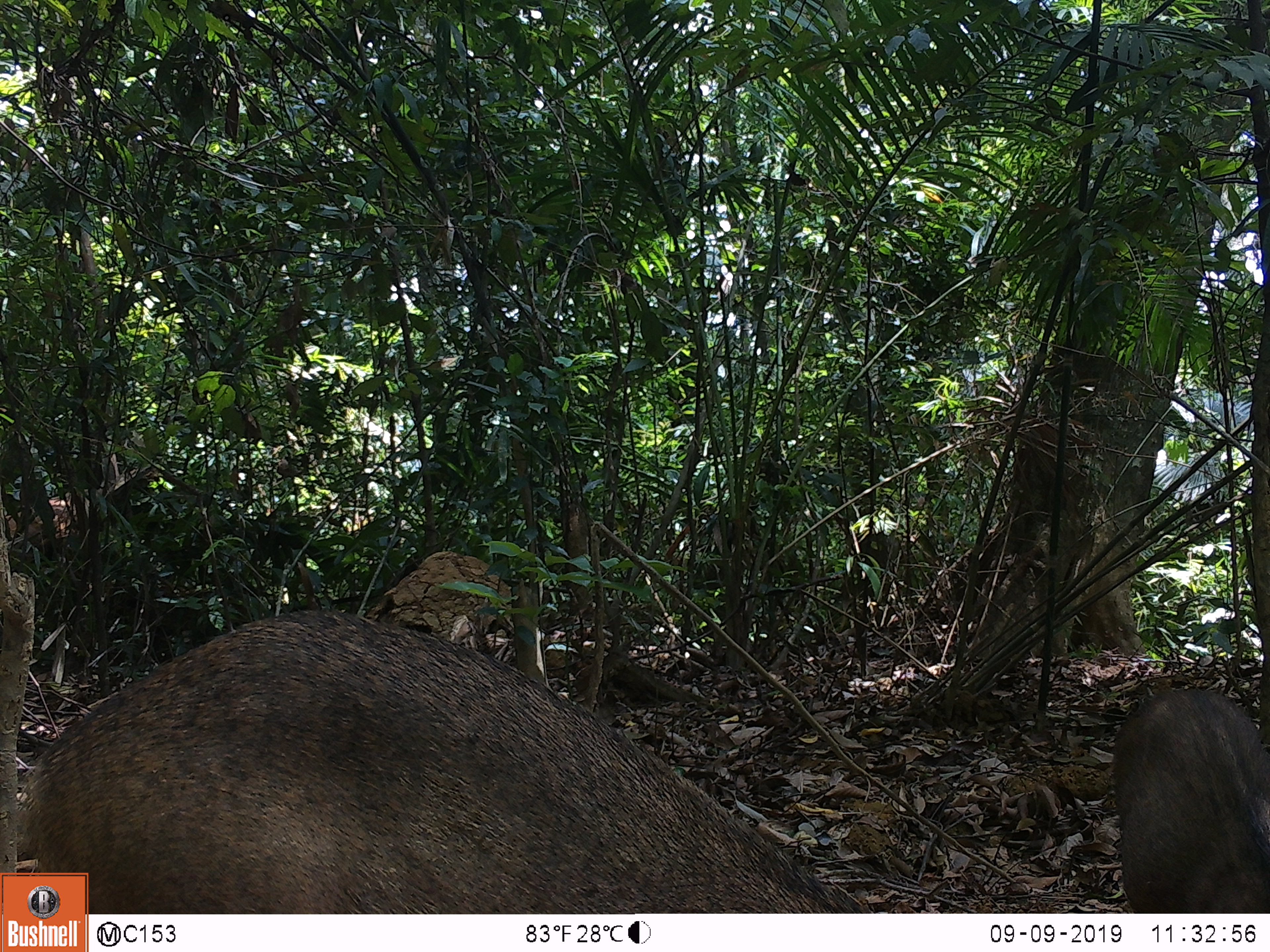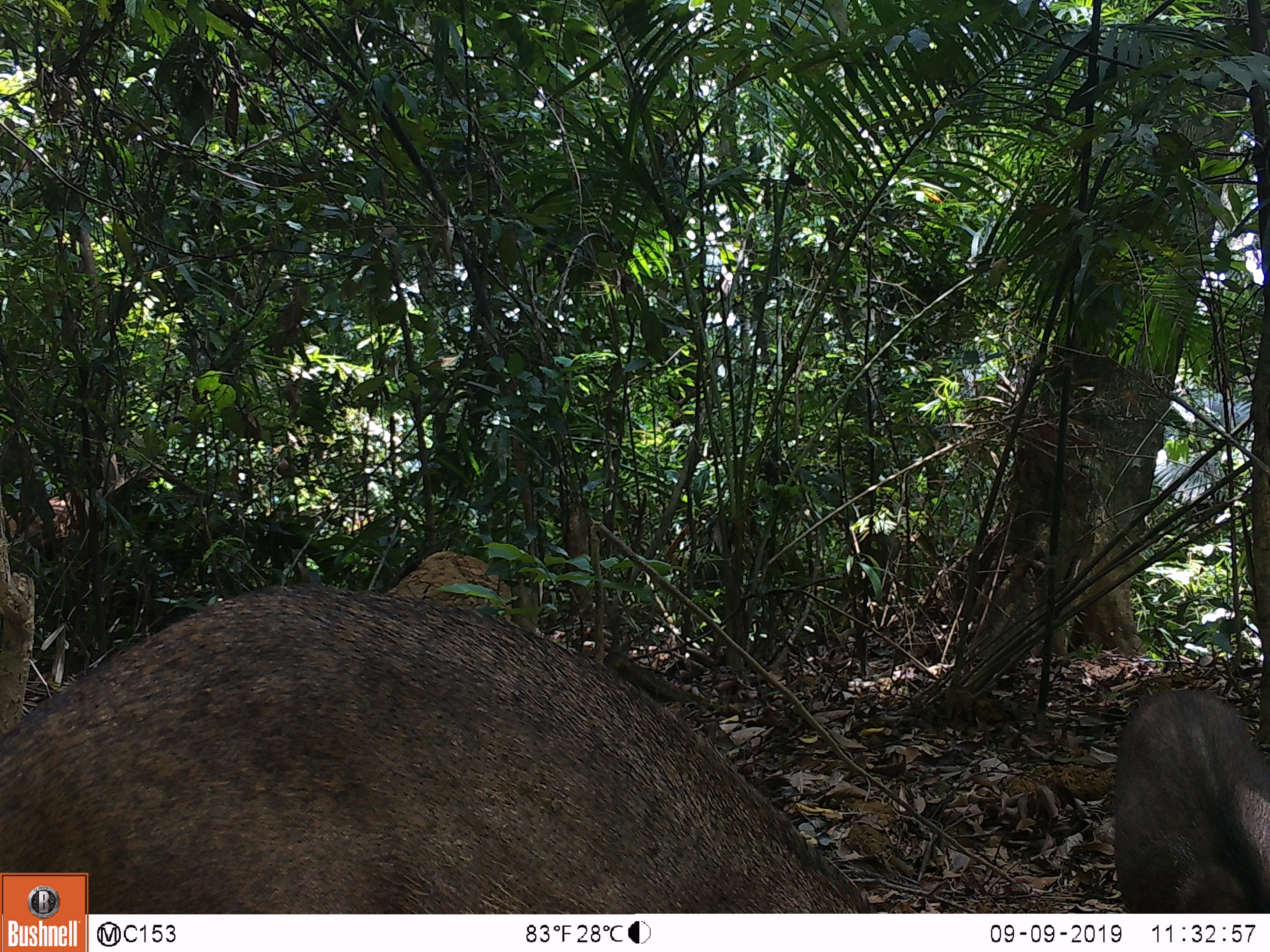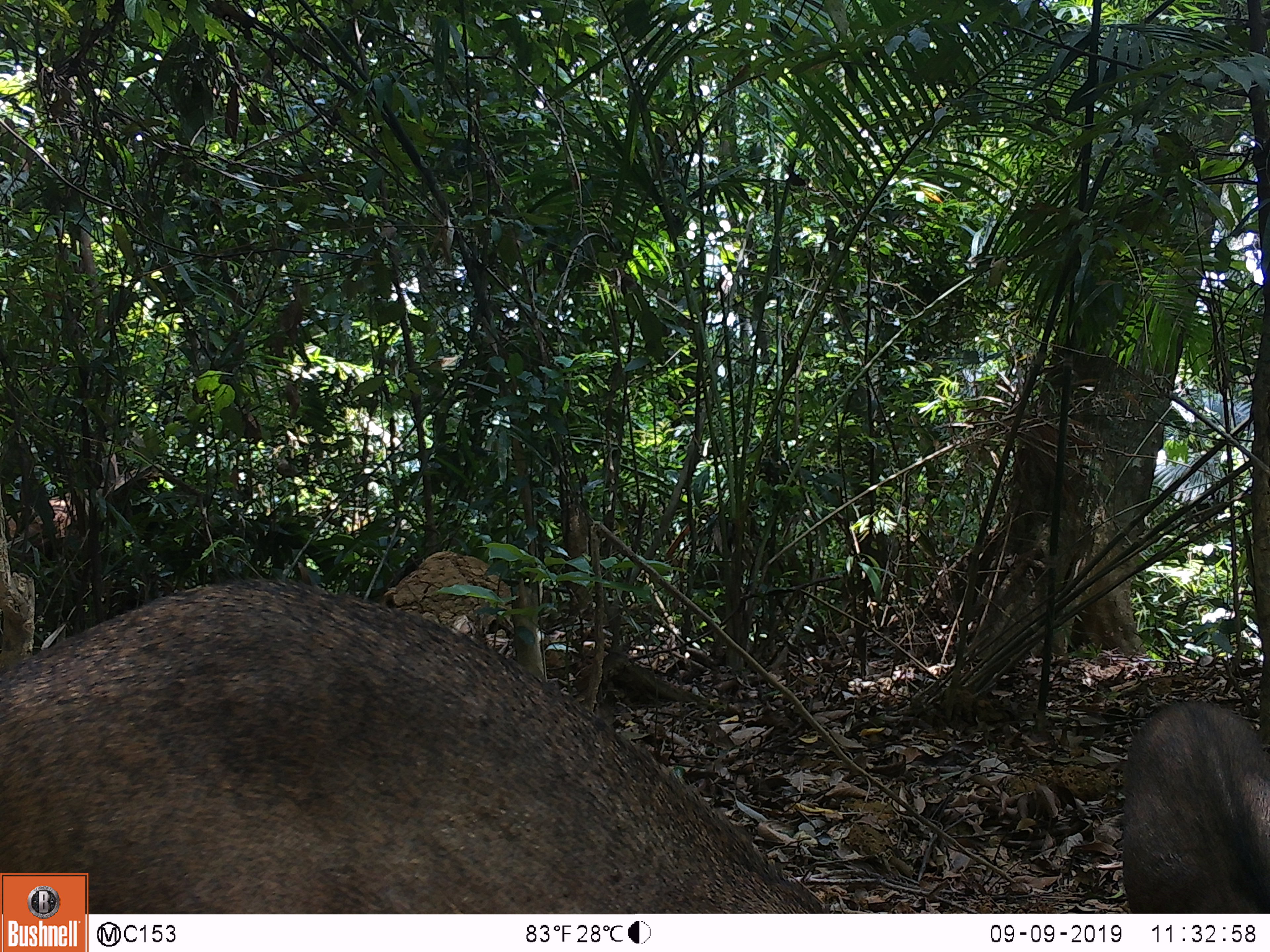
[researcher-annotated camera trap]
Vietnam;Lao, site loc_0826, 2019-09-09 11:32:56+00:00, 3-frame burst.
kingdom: Animalia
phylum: Chordata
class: Mammalia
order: Artiodactyla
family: Suidae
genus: Sus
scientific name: Sus scrofa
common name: eurasian wild pig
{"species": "eurasian wild pig (Sus scrofa)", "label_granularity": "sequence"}